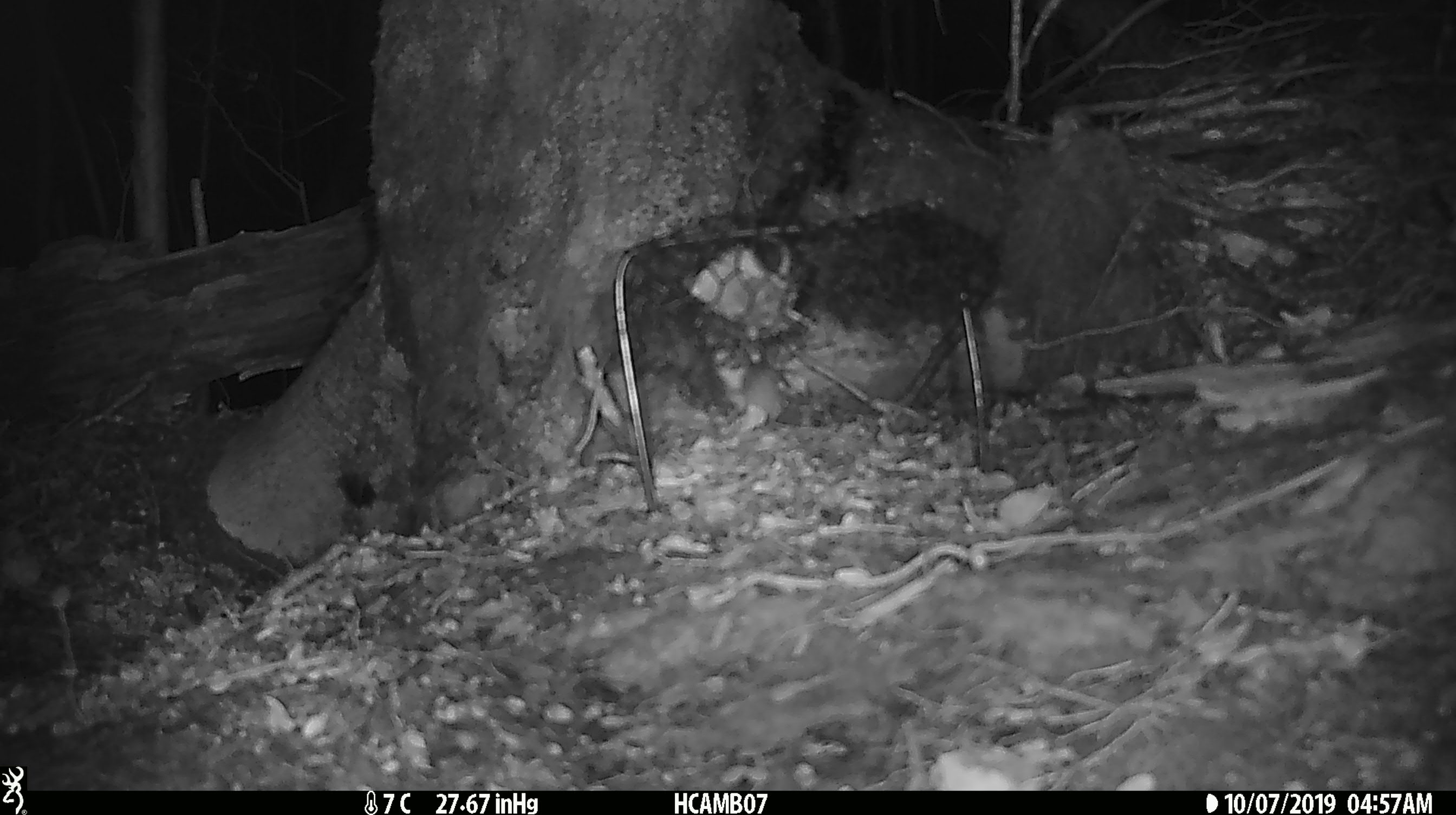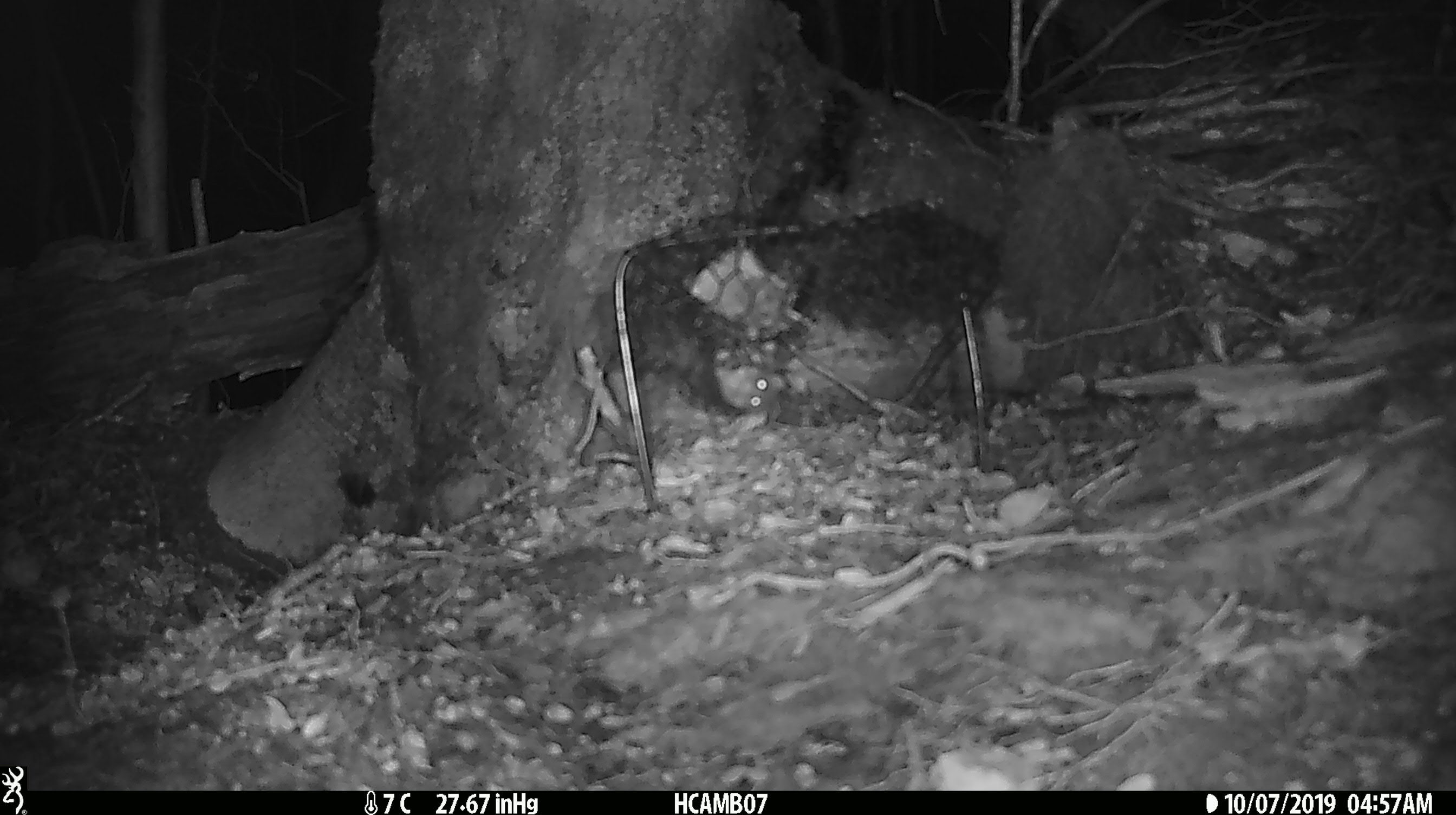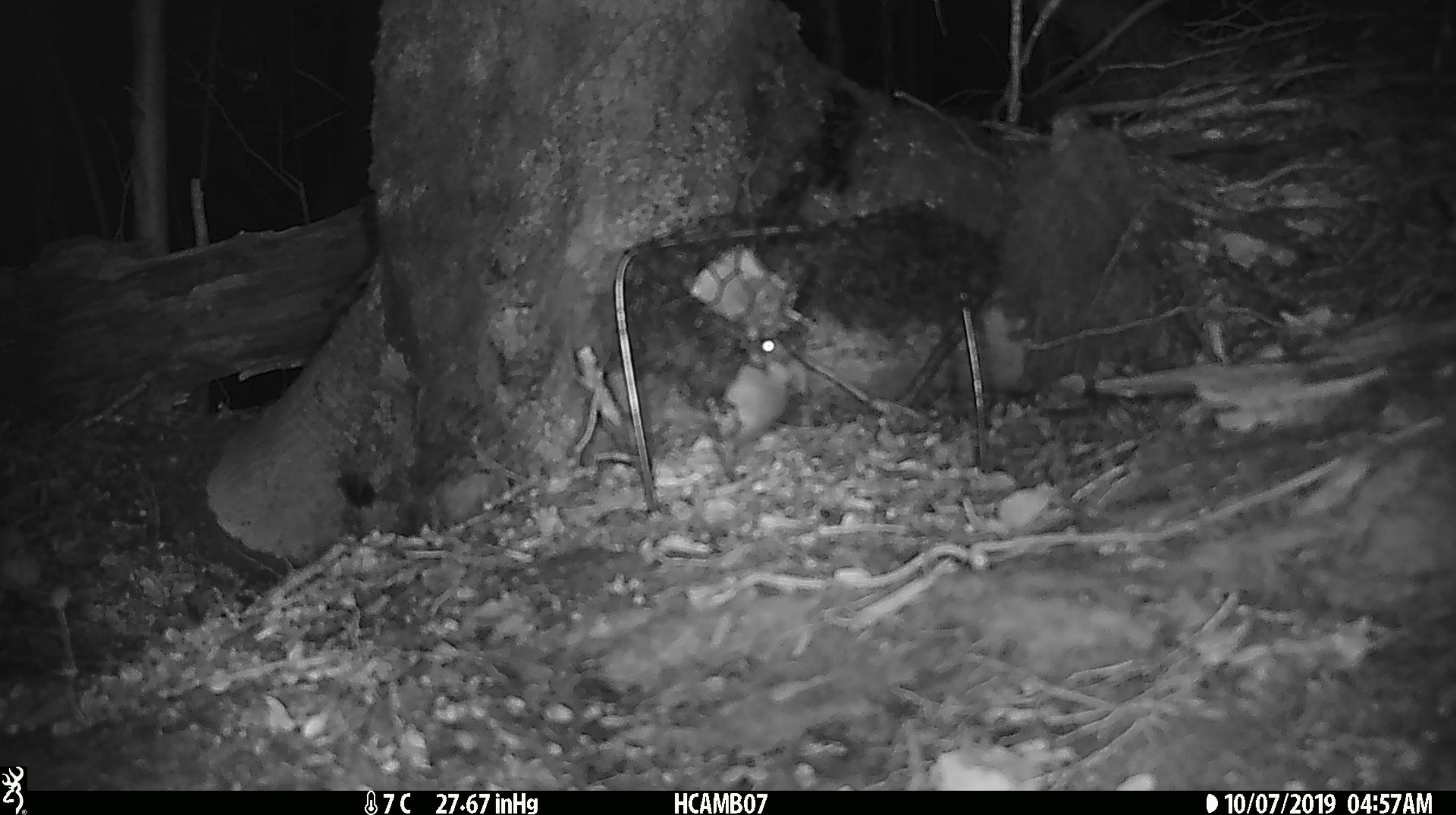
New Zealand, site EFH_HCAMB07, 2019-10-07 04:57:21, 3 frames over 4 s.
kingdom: Animalia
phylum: Chordata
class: Mammalia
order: Rodentia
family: Muridae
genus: Mus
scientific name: Mus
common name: mouse